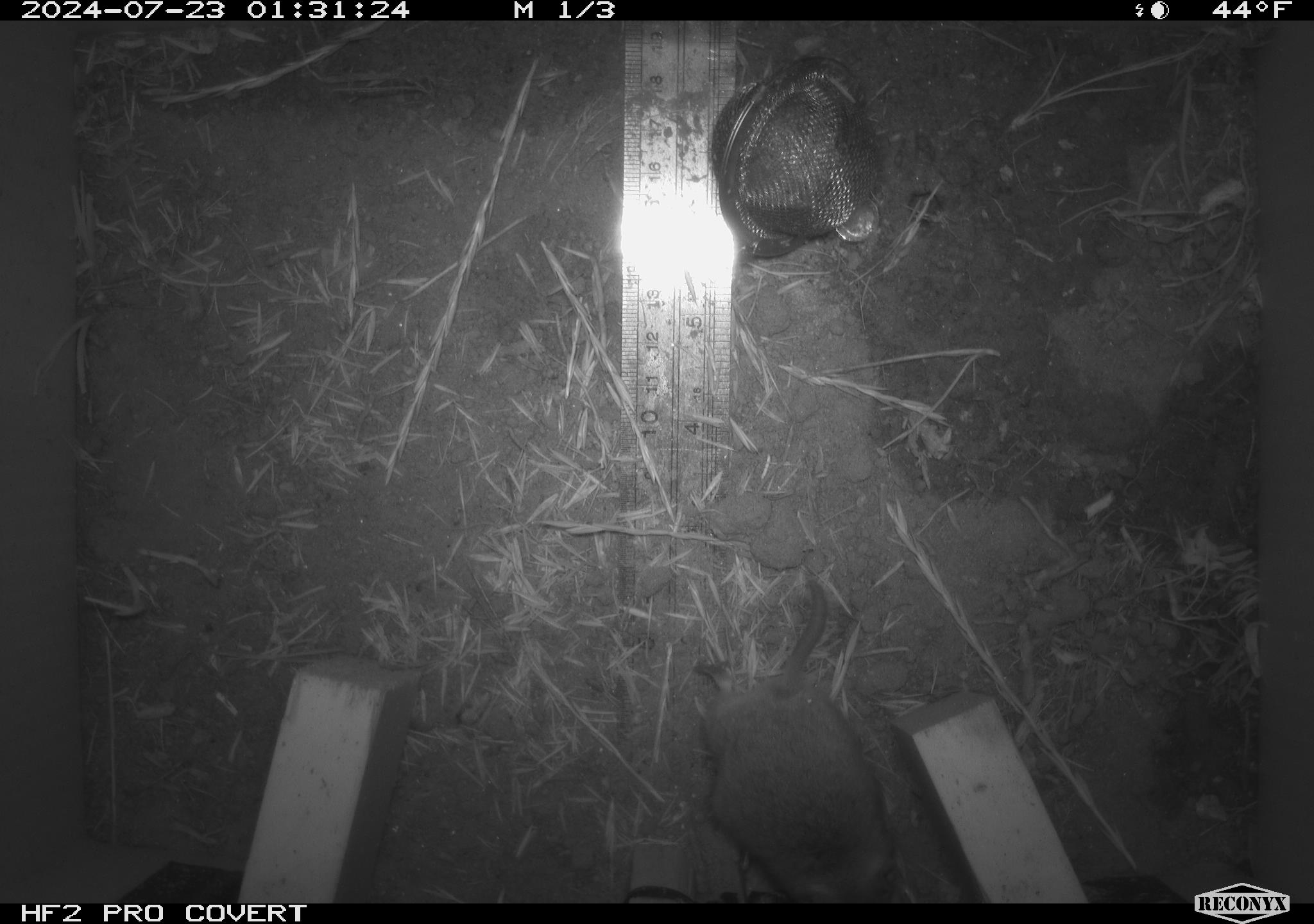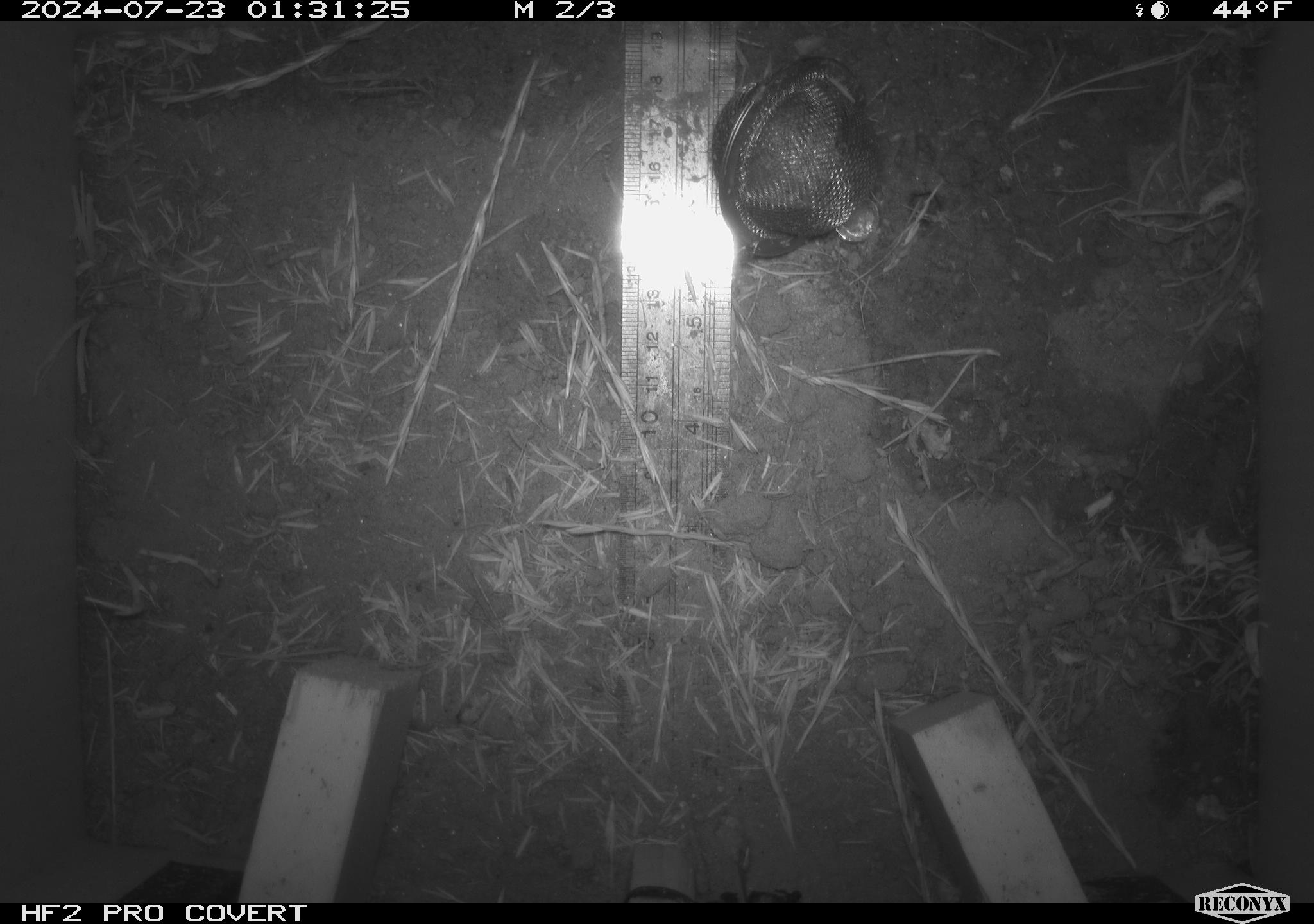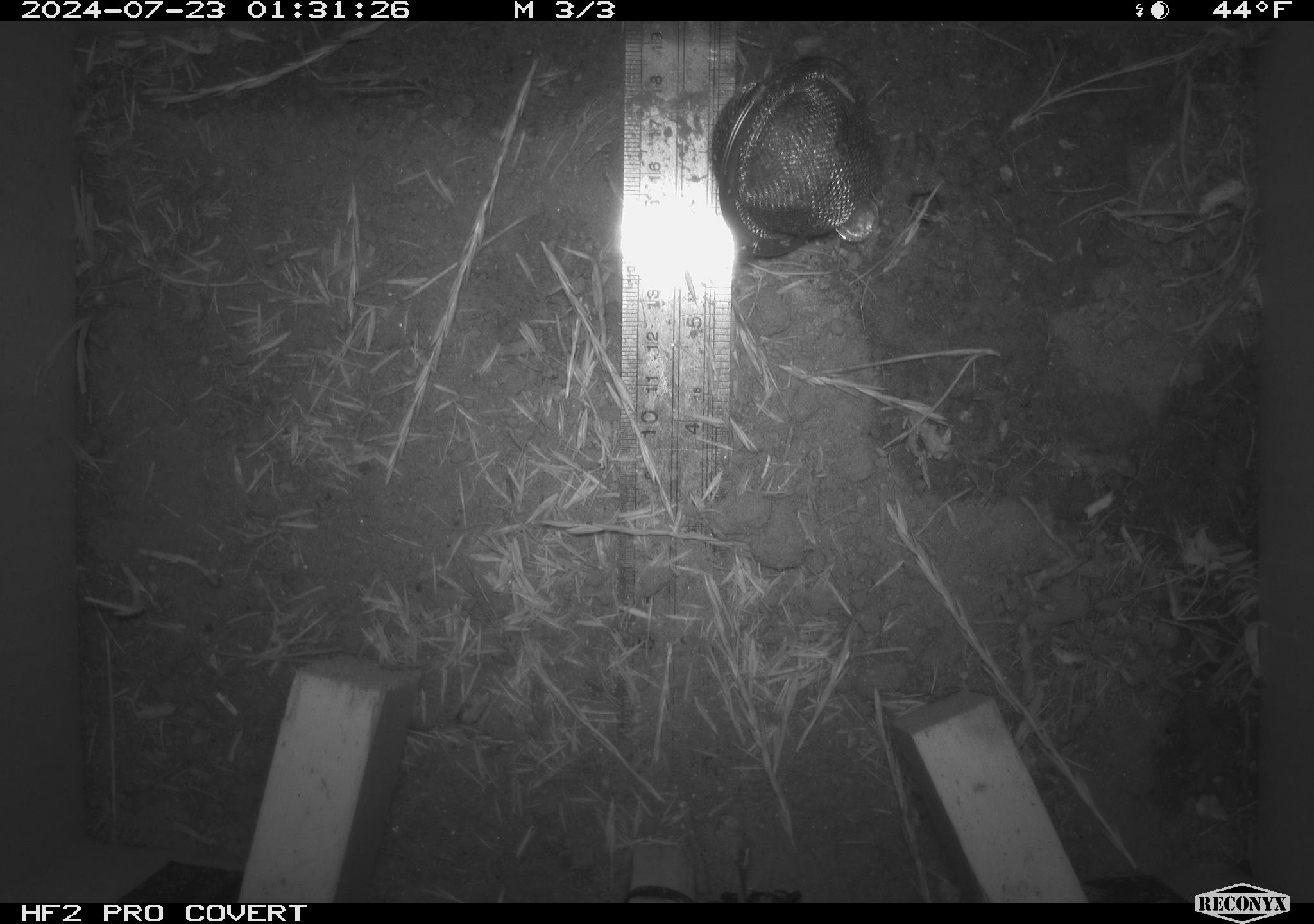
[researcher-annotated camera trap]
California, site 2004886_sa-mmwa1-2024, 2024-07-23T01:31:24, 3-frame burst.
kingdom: Animalia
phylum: Chordata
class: Mammalia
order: Rodentia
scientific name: Rodentia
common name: mouse species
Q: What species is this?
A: Mouse species (Rodentia).